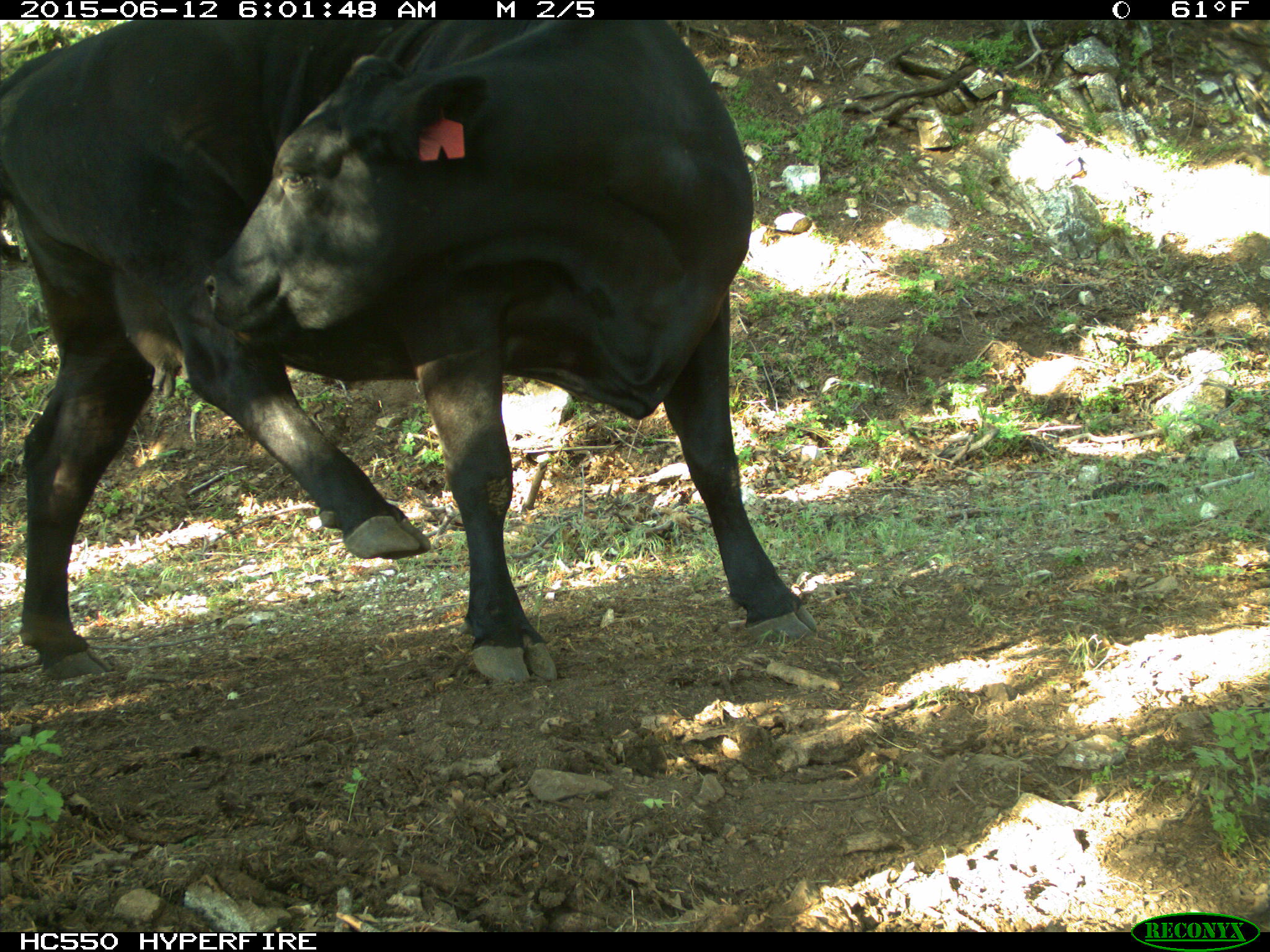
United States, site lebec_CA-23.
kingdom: Animalia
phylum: Chordata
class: Mammalia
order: Artiodactyla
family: Bovidae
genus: Bos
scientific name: Bos taurus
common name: domestic cow